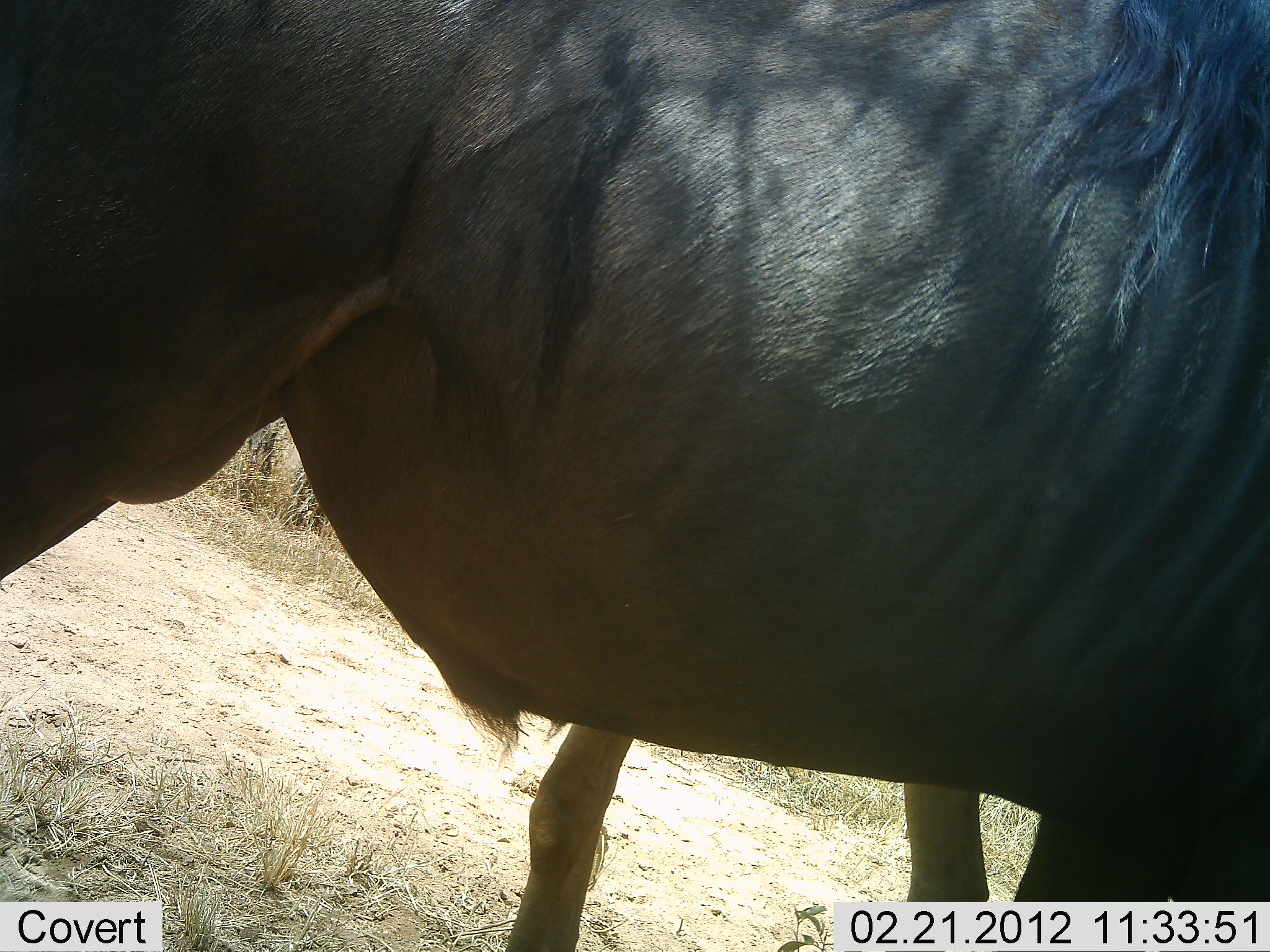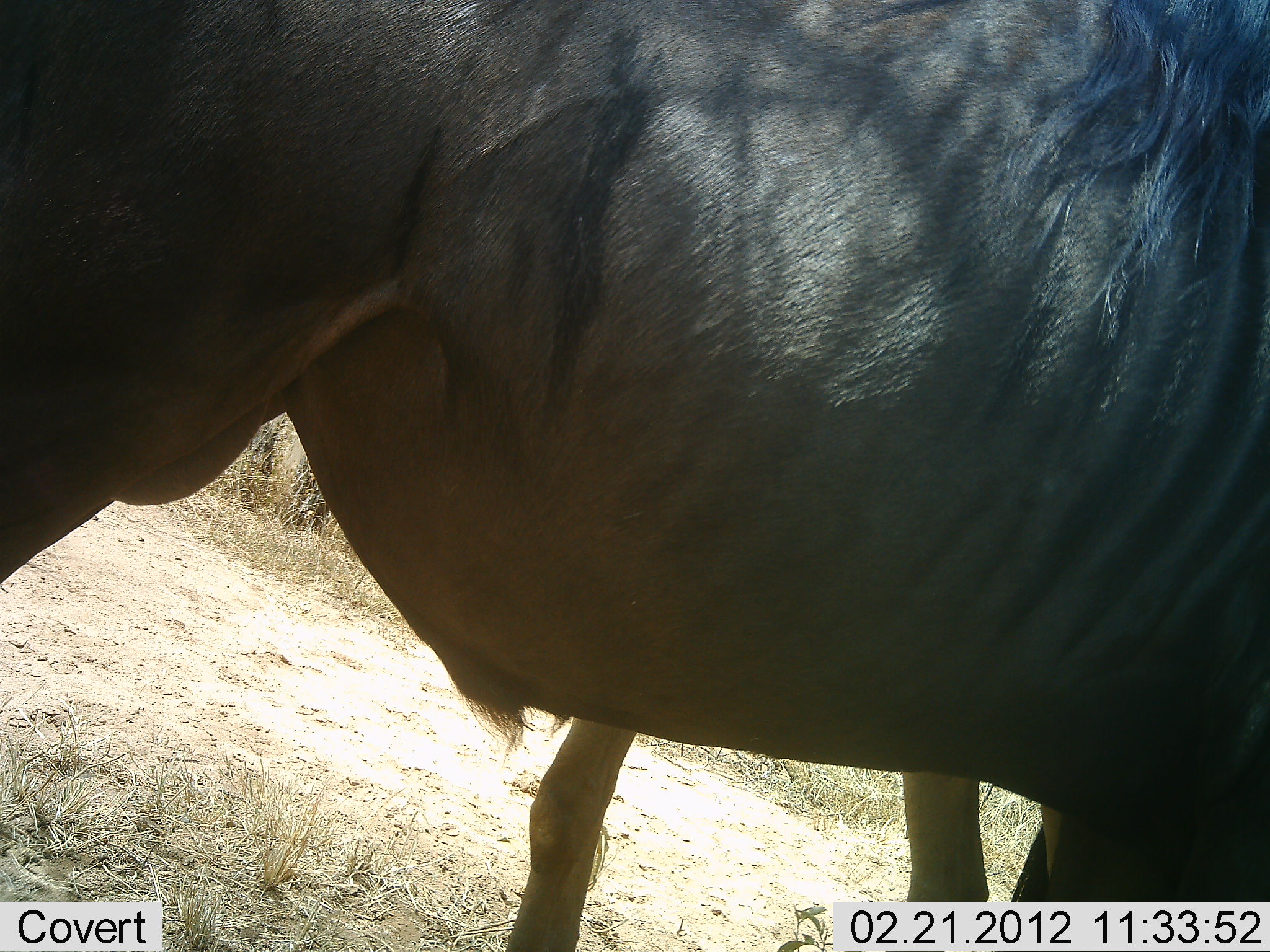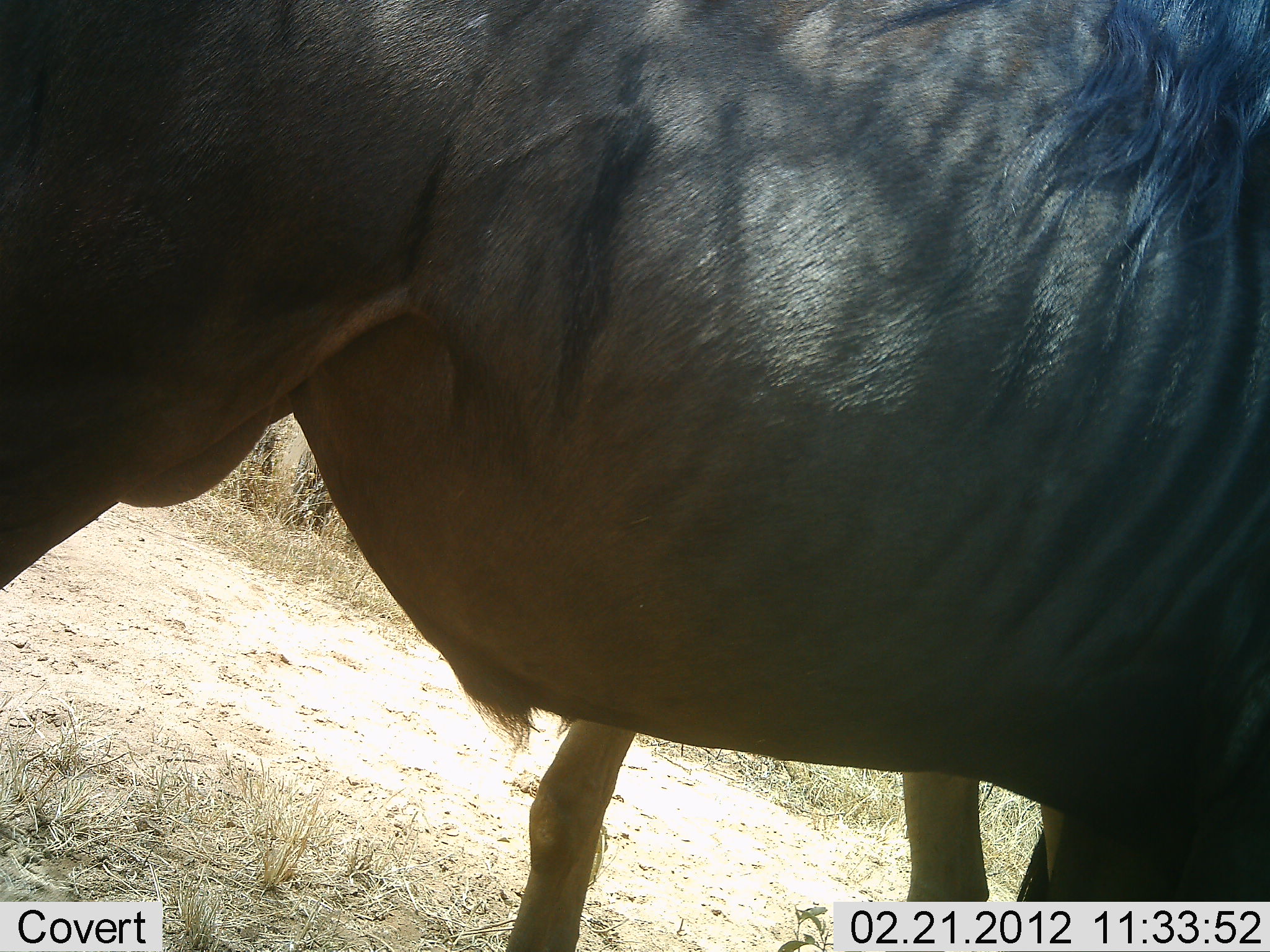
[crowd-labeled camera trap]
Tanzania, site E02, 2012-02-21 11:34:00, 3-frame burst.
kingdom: Animalia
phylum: Chordata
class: Mammalia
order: Artiodactyla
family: Bovidae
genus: Connochaetes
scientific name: Connochaetes taurinus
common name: blue wildebeest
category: wildebeest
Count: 2.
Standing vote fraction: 87%.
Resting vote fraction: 0%.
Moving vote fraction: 7%.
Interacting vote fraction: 0%.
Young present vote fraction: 13%.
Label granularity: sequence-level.